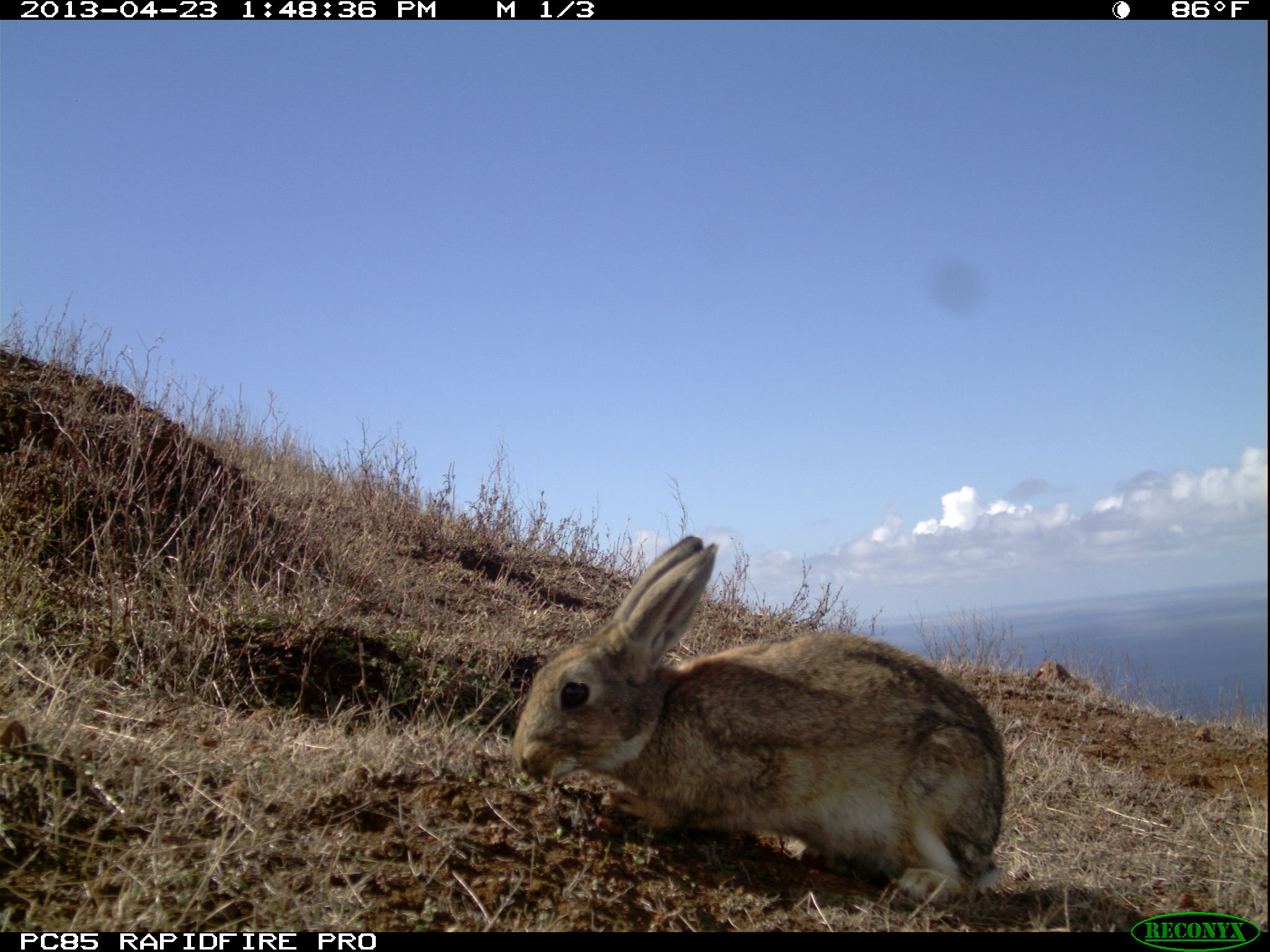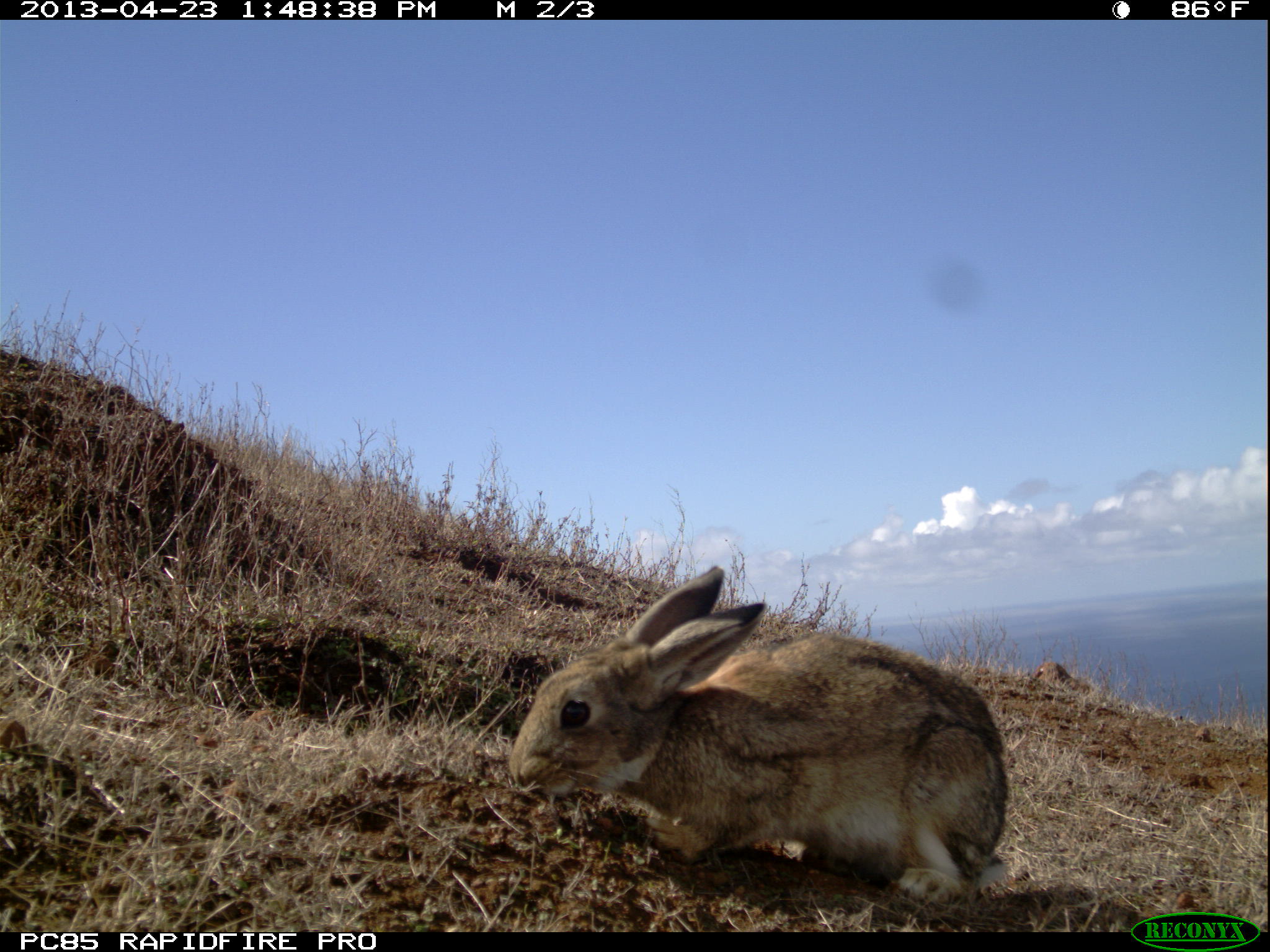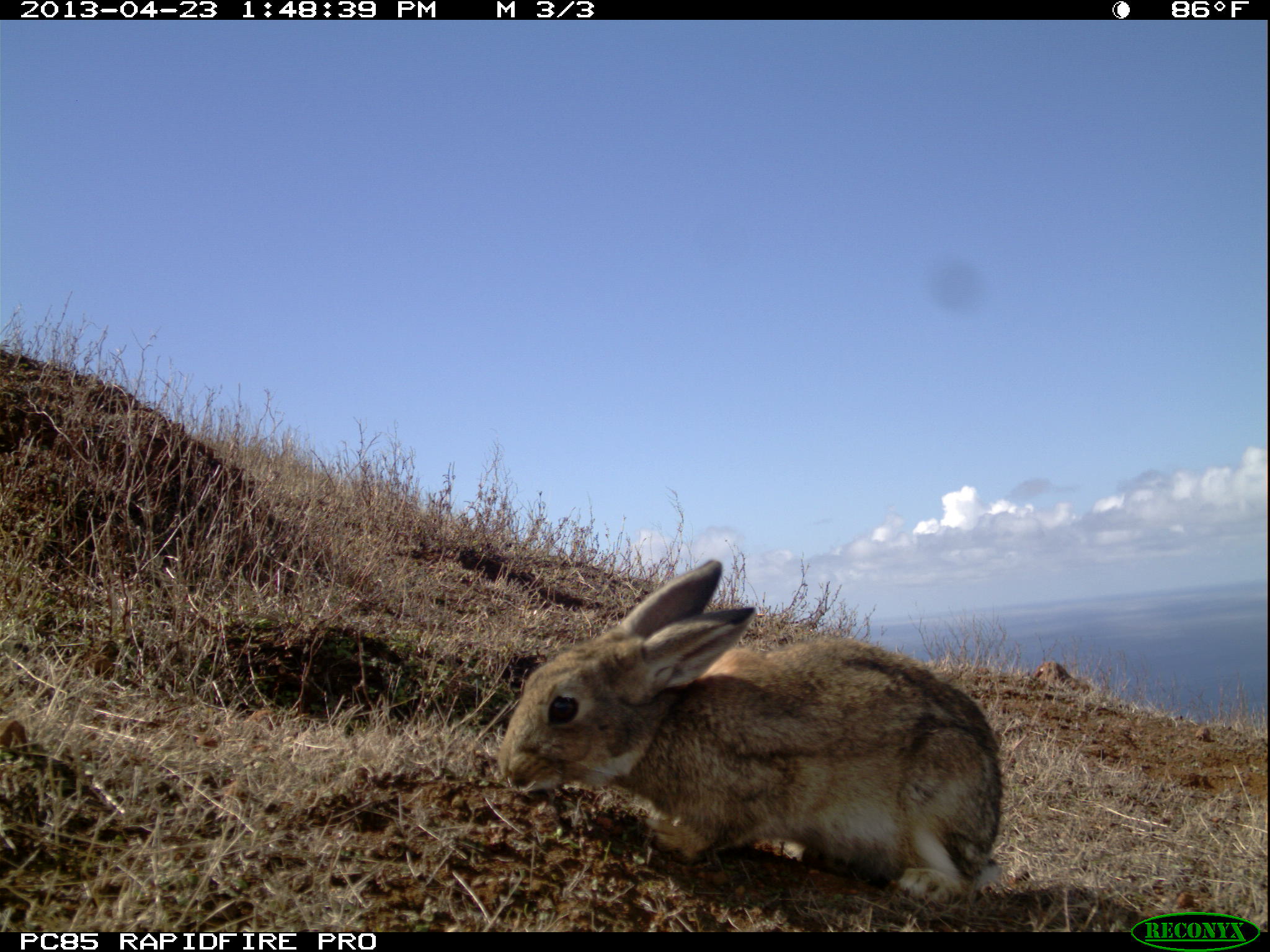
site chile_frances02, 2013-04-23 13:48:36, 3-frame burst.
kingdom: Animalia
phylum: Chordata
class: Mammalia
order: Lagomorpha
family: Leporidae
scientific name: Leporidae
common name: rabbits and hares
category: rabbit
Rabbit (rabbits and hares) (Leporidae).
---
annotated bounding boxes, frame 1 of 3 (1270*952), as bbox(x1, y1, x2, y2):
rabbit: bbox(506, 534, 1010, 902)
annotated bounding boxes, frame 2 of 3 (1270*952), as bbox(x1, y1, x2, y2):
rabbit: bbox(504, 564, 1015, 906)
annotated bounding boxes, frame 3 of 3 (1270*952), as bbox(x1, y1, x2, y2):
rabbit: bbox(488, 556, 1012, 904)